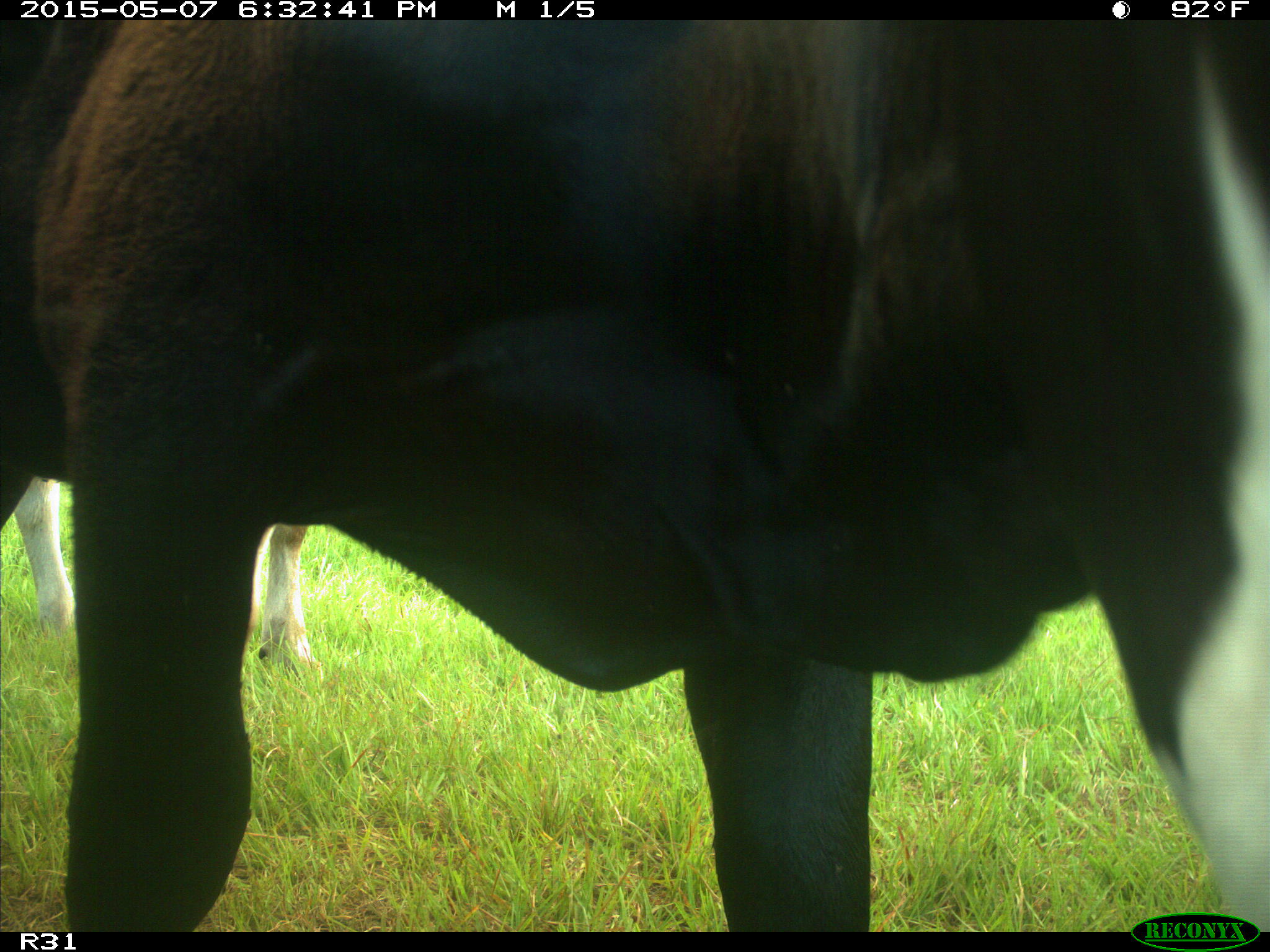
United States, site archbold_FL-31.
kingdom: Animalia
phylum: Chordata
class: Mammalia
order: Artiodactyla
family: Bovidae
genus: Bos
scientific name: Bos taurus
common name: domestic cow